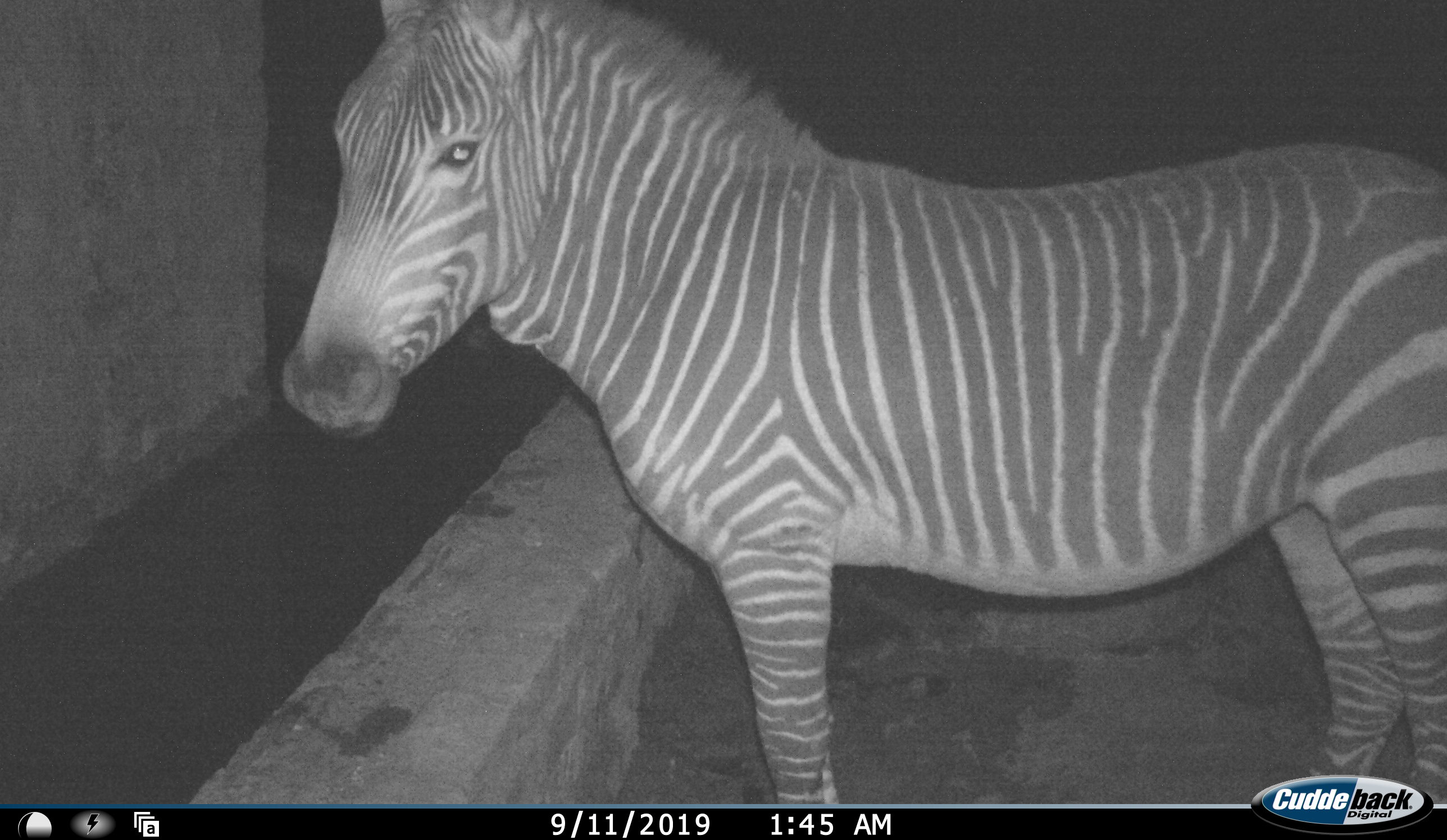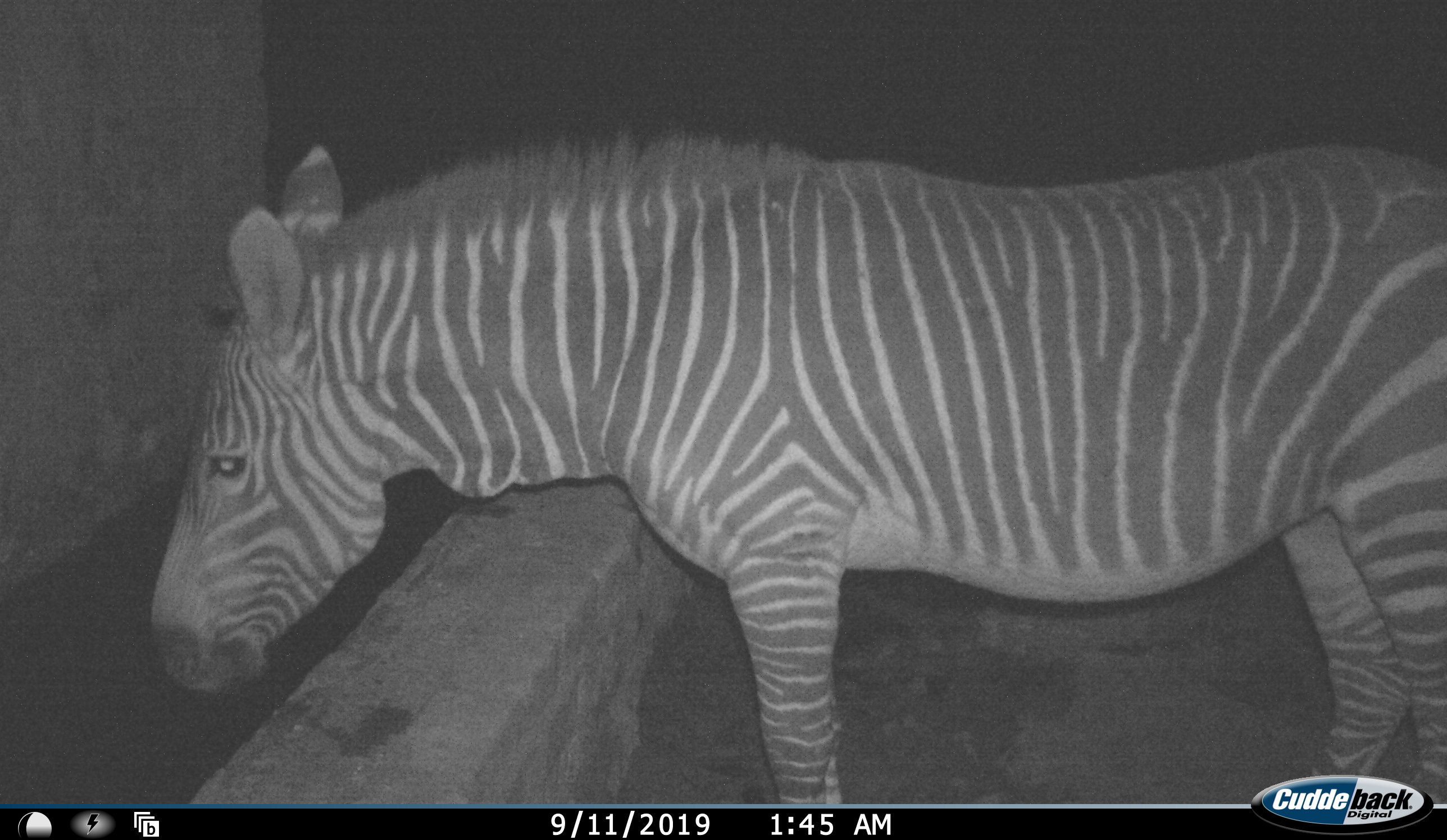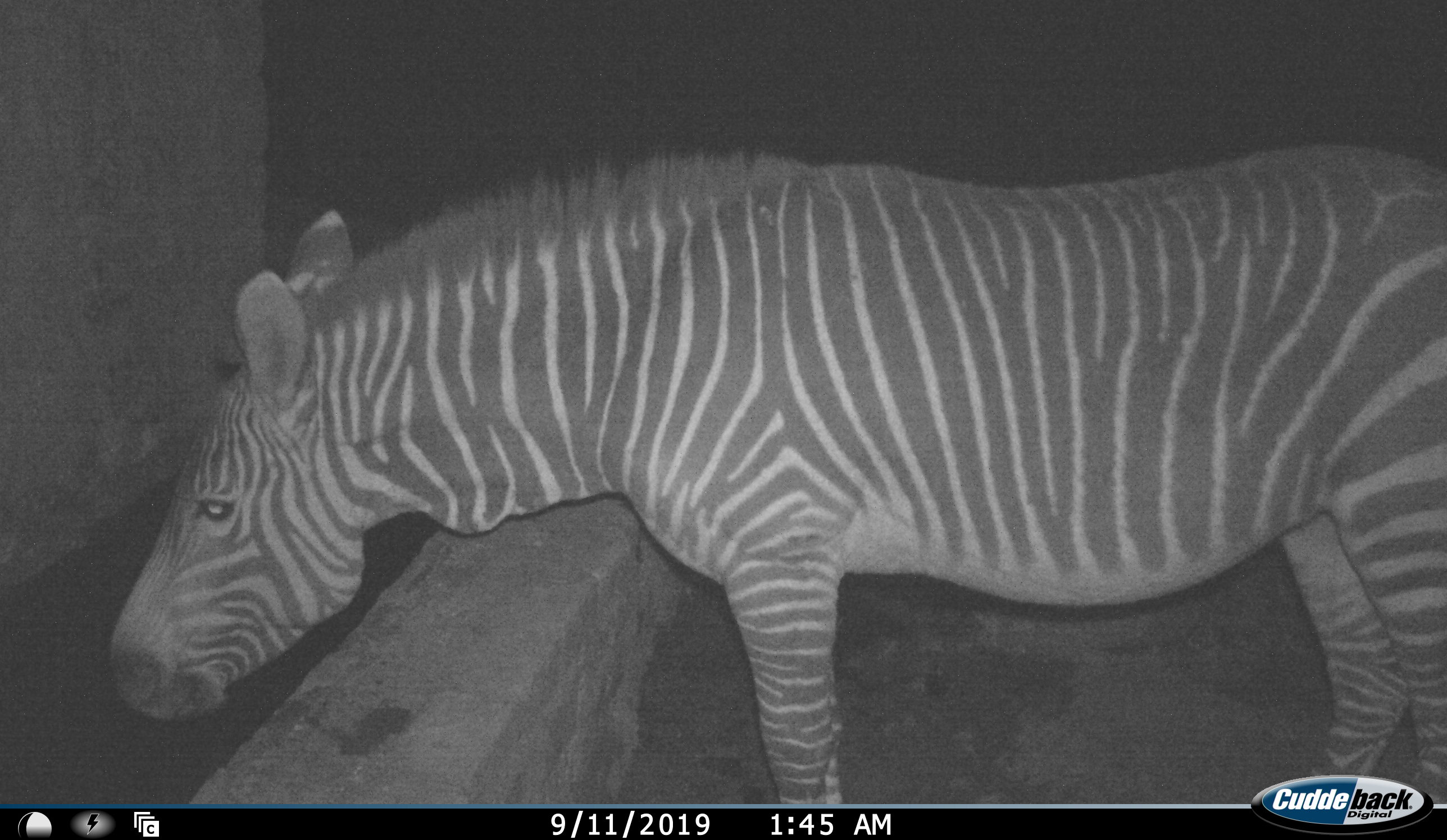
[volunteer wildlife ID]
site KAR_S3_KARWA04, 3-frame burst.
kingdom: Animalia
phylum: Chordata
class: Mammalia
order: Perissodactyla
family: Equidae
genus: Equus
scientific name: Equus zebra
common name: mountain zebra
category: zebramountain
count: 1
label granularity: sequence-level